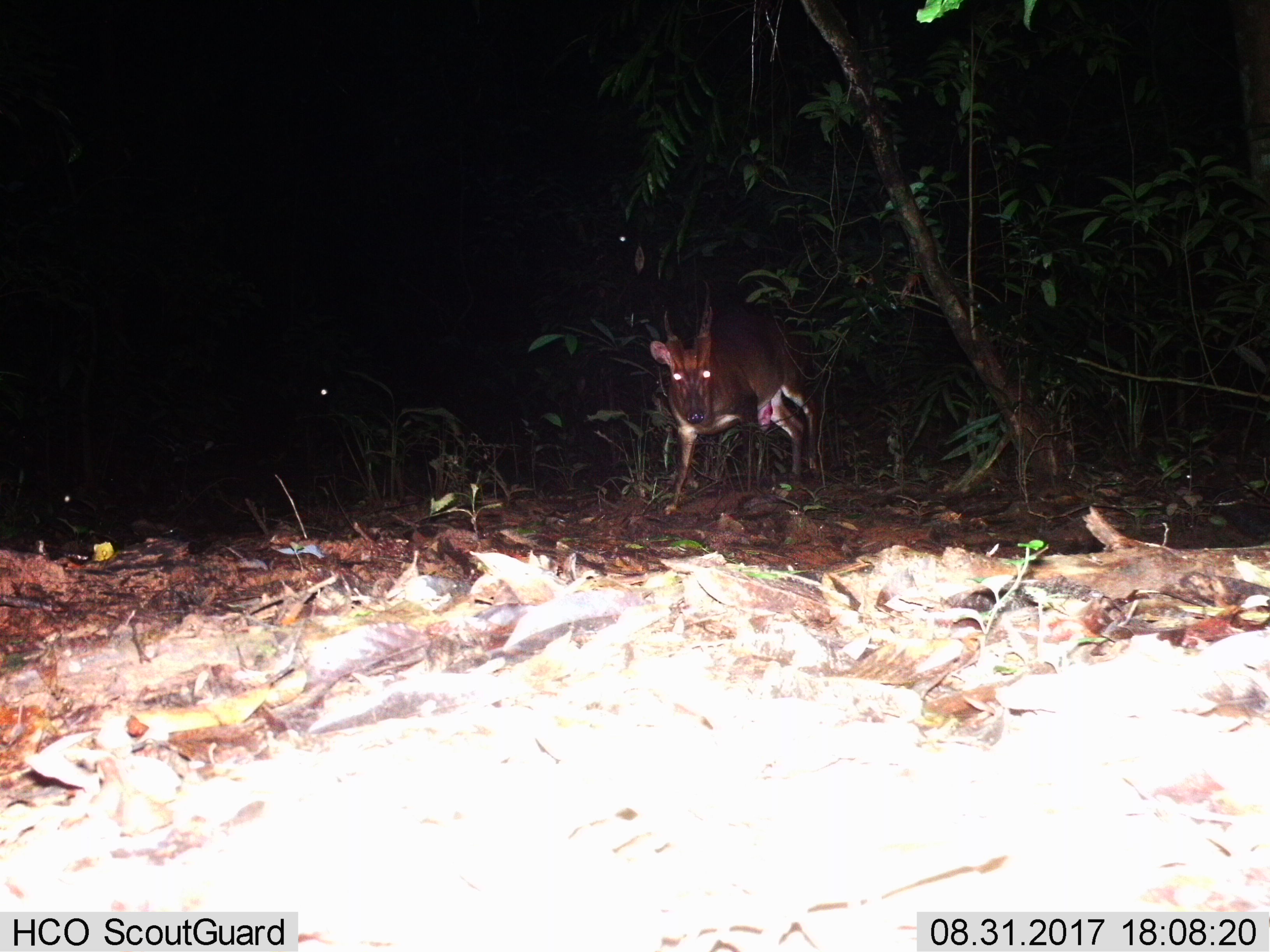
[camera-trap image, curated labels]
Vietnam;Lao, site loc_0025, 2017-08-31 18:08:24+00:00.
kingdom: Animalia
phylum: Chordata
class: Mammalia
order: Artiodactyla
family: Cervidae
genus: Muntiacus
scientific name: Muntiacus vuquangensis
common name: large-antlered muntjac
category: large antlered muntjac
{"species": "large antlered muntjac (large-antlered muntjac) (Muntiacus vuquangensis)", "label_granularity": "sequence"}